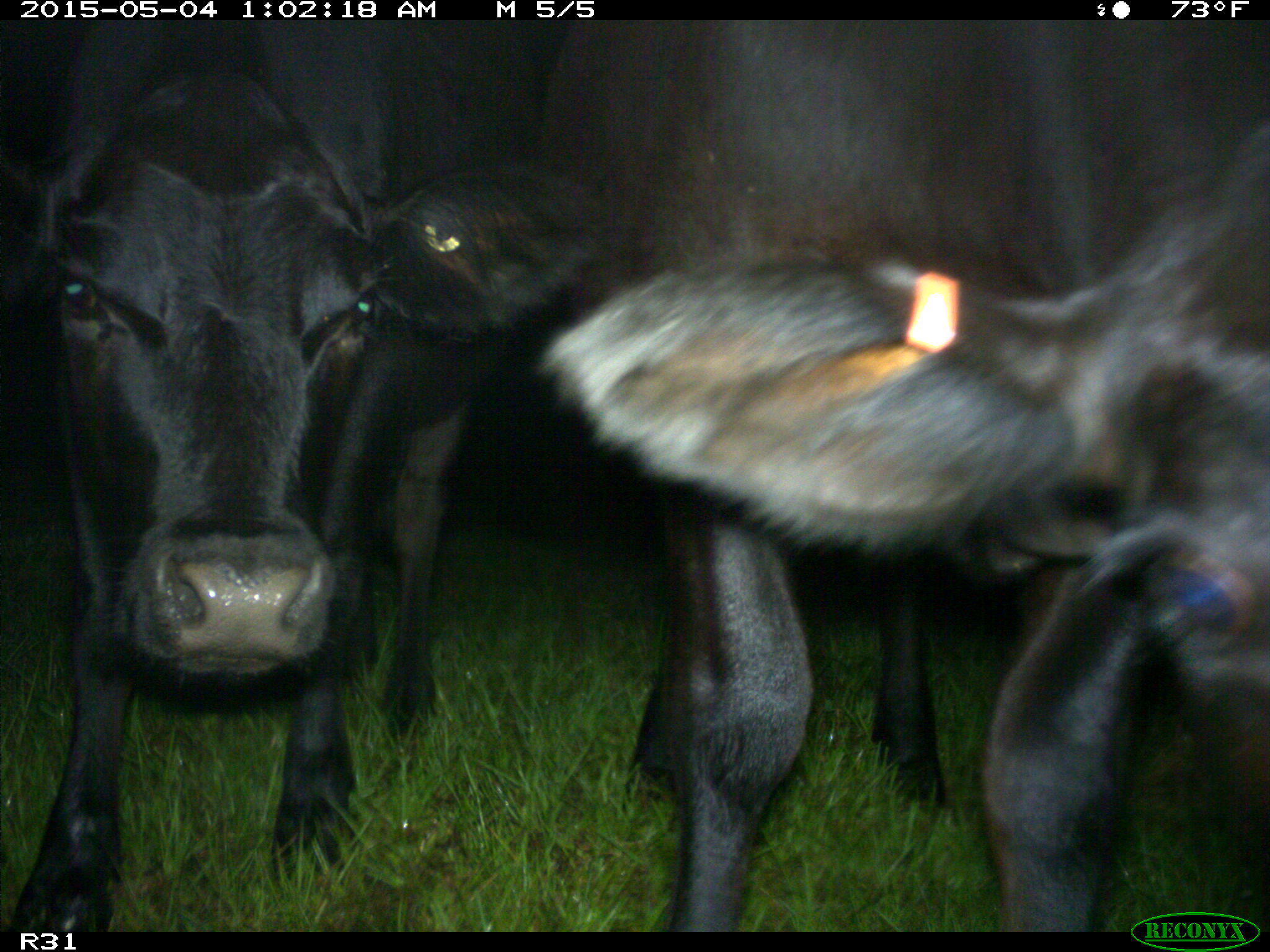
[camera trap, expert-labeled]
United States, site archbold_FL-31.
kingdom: Animalia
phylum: Chordata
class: Mammalia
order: Artiodactyla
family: Bovidae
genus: Bos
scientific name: Bos taurus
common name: domestic cow